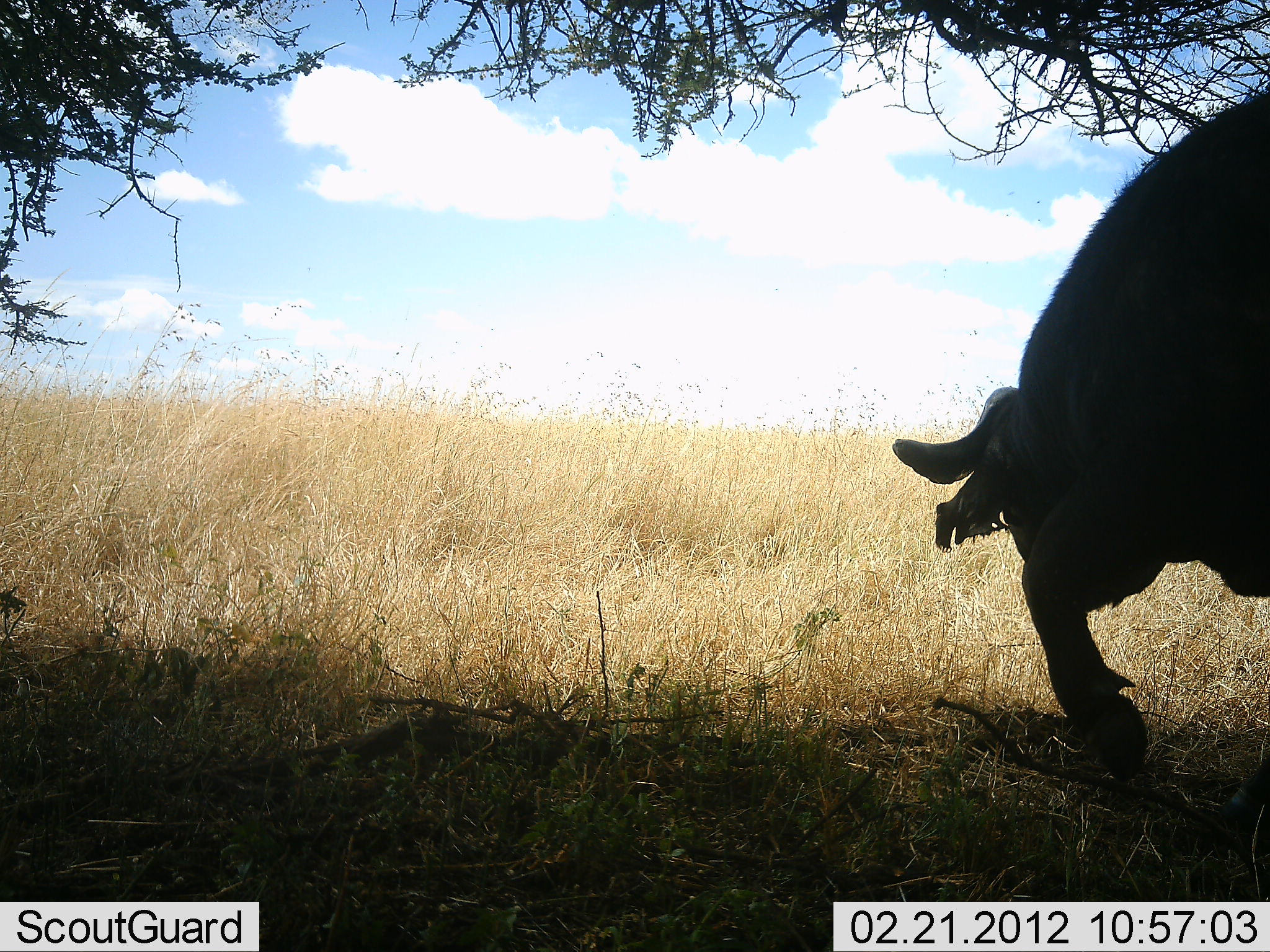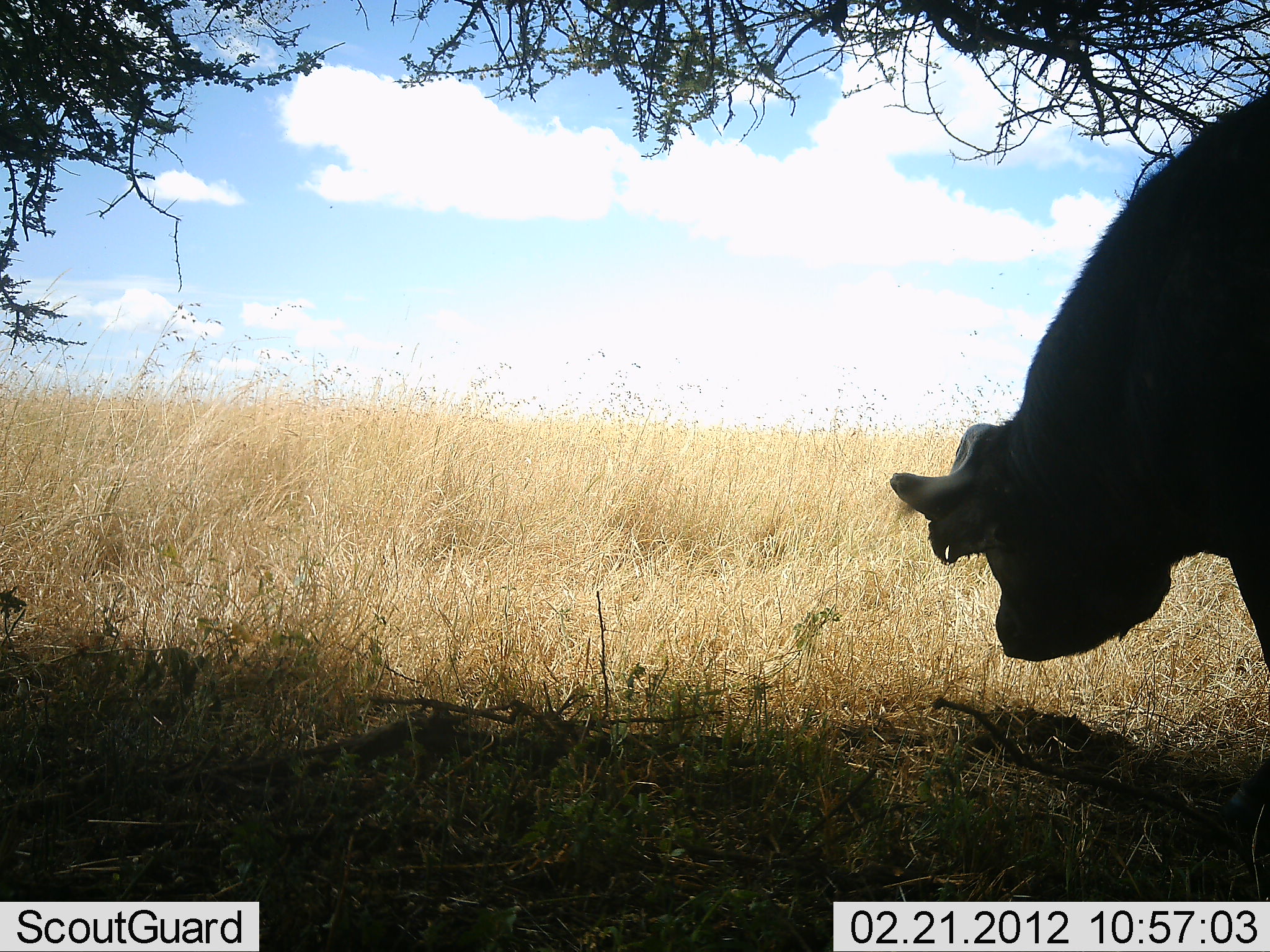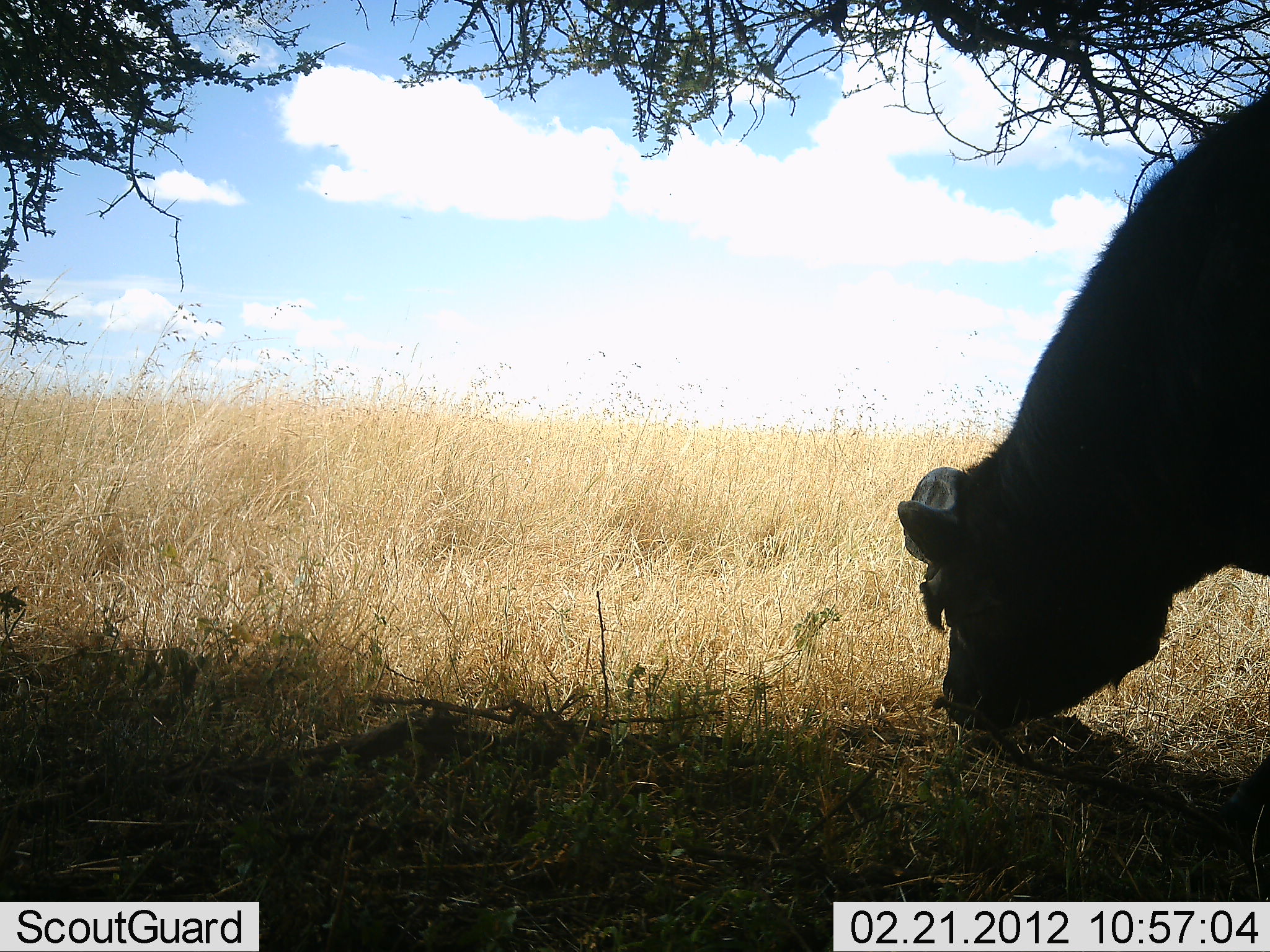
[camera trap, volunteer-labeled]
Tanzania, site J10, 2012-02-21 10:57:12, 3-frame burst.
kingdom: Animalia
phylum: Chordata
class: Mammalia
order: Artiodactyla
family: Bovidae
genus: Syncerus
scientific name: Syncerus caffer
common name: cape buffalo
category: buffalo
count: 1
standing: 35%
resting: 0%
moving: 24%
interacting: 0%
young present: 0%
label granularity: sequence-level